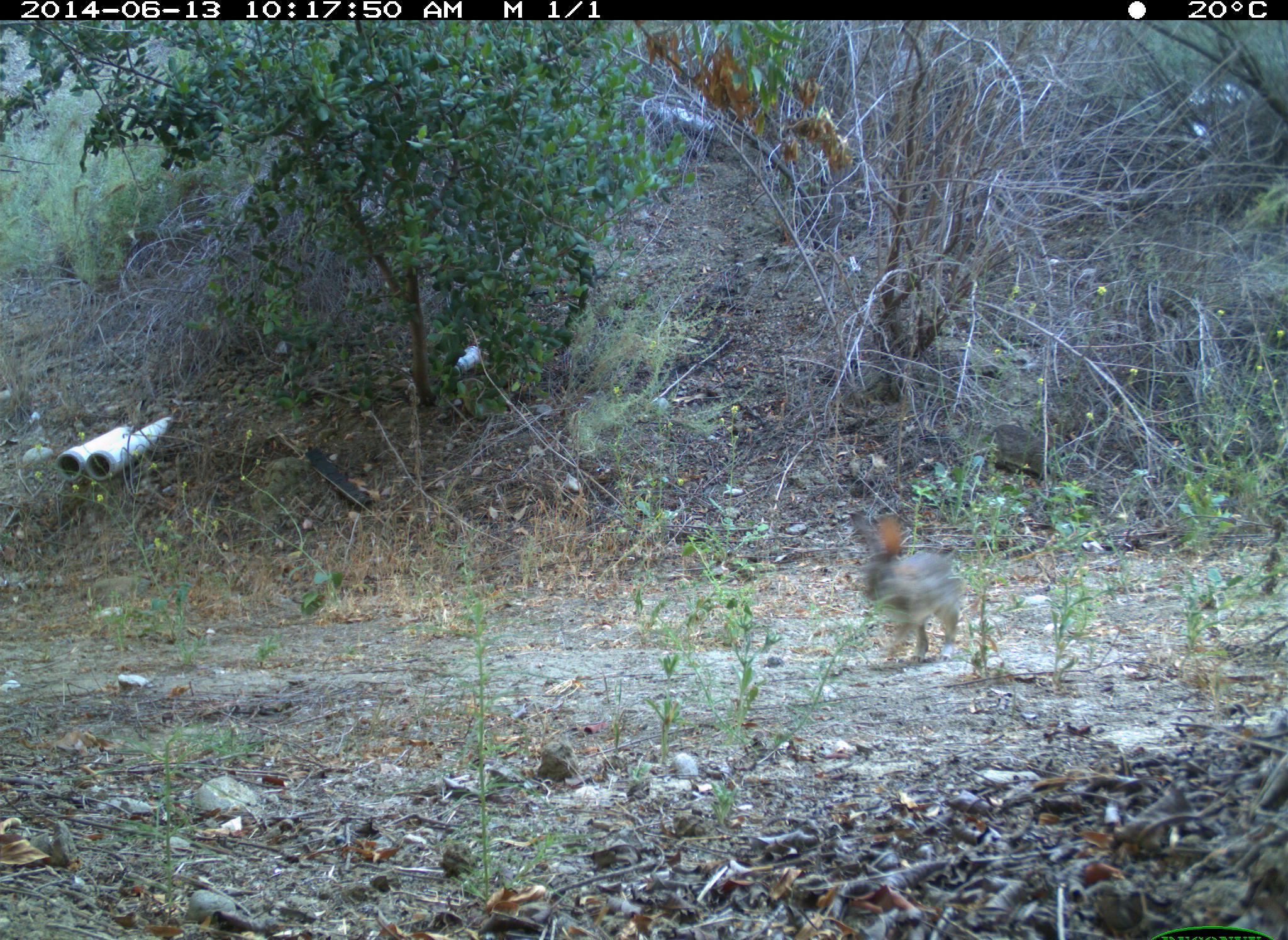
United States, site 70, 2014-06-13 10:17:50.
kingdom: Animalia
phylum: Chordata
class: Mammalia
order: Lagomorpha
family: Leporidae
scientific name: Leporidae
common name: rabbits and hares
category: rabbit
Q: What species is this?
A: Rabbit (rabbits and hares) (Leporidae).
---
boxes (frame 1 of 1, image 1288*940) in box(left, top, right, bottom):
rabbit: box(846, 511, 969, 666)